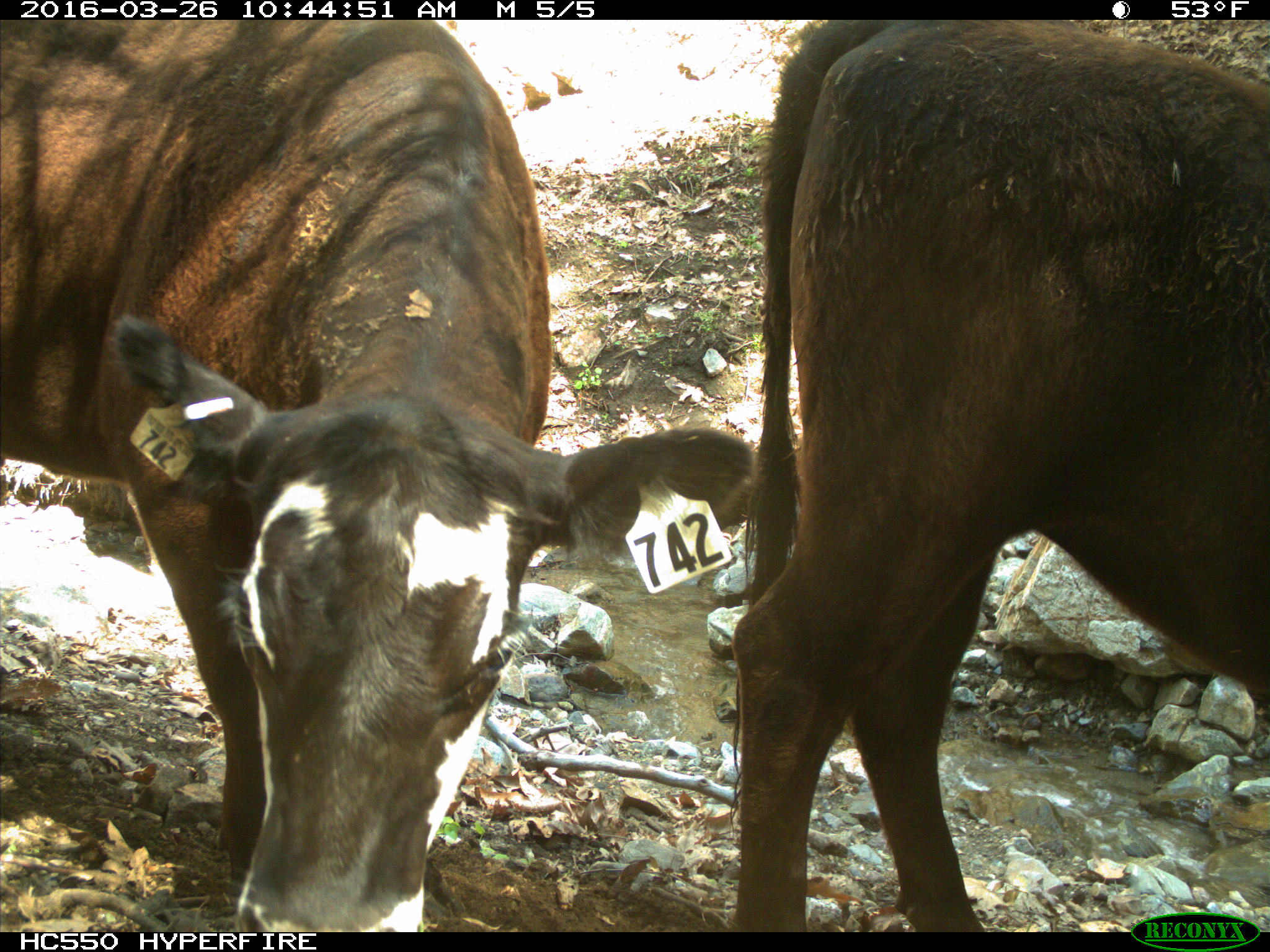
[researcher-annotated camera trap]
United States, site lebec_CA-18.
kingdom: Animalia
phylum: Chordata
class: Mammalia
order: Artiodactyla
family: Bovidae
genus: Bos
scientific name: Bos taurus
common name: domestic cow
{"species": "Bos taurus (domestic cow)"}